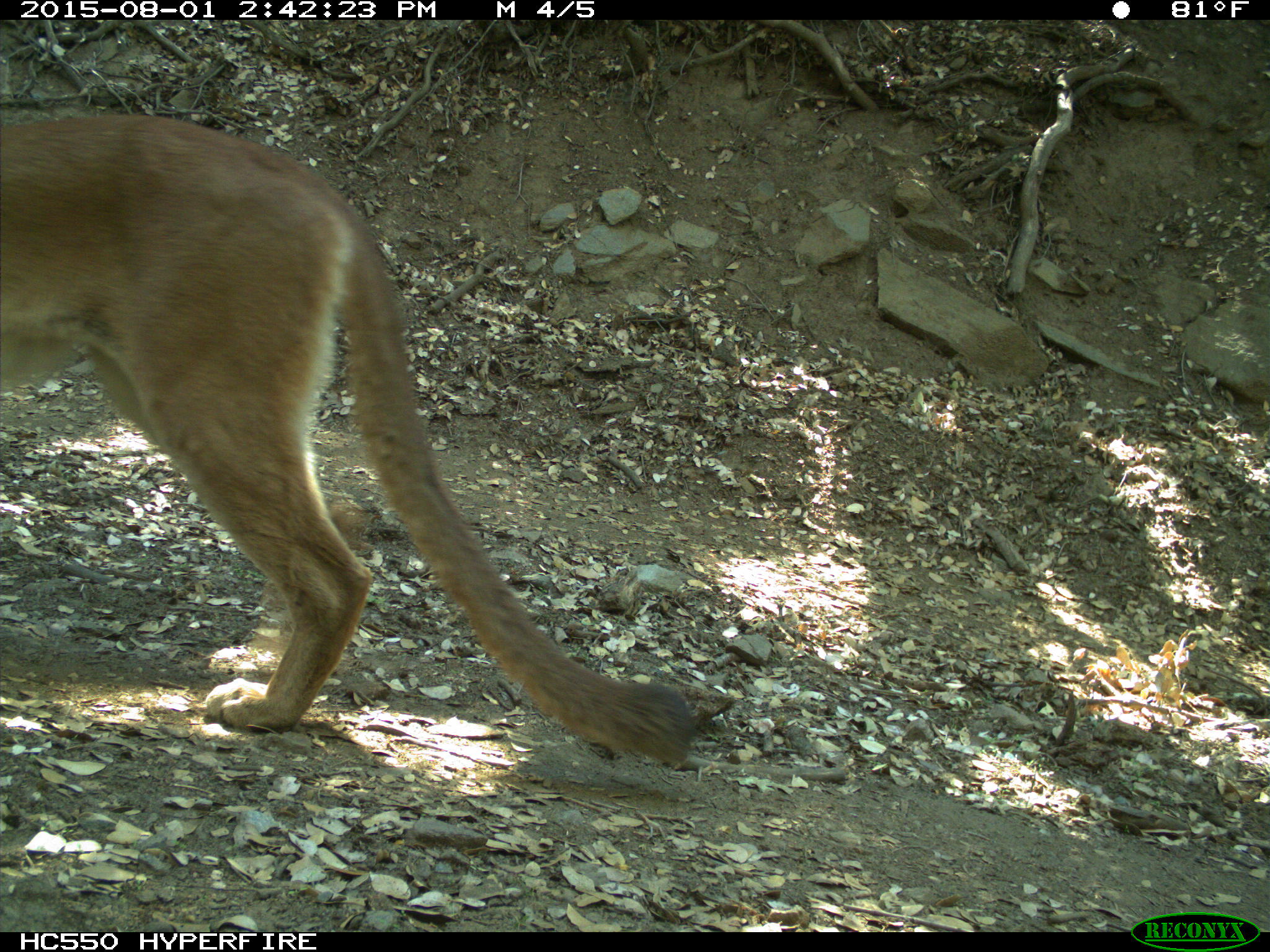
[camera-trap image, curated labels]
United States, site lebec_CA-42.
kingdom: Animalia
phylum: Chordata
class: Mammalia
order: Carnivora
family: Felidae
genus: Puma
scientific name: Puma concolor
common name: mountain lion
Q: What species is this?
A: Puma concolor (mountain lion).